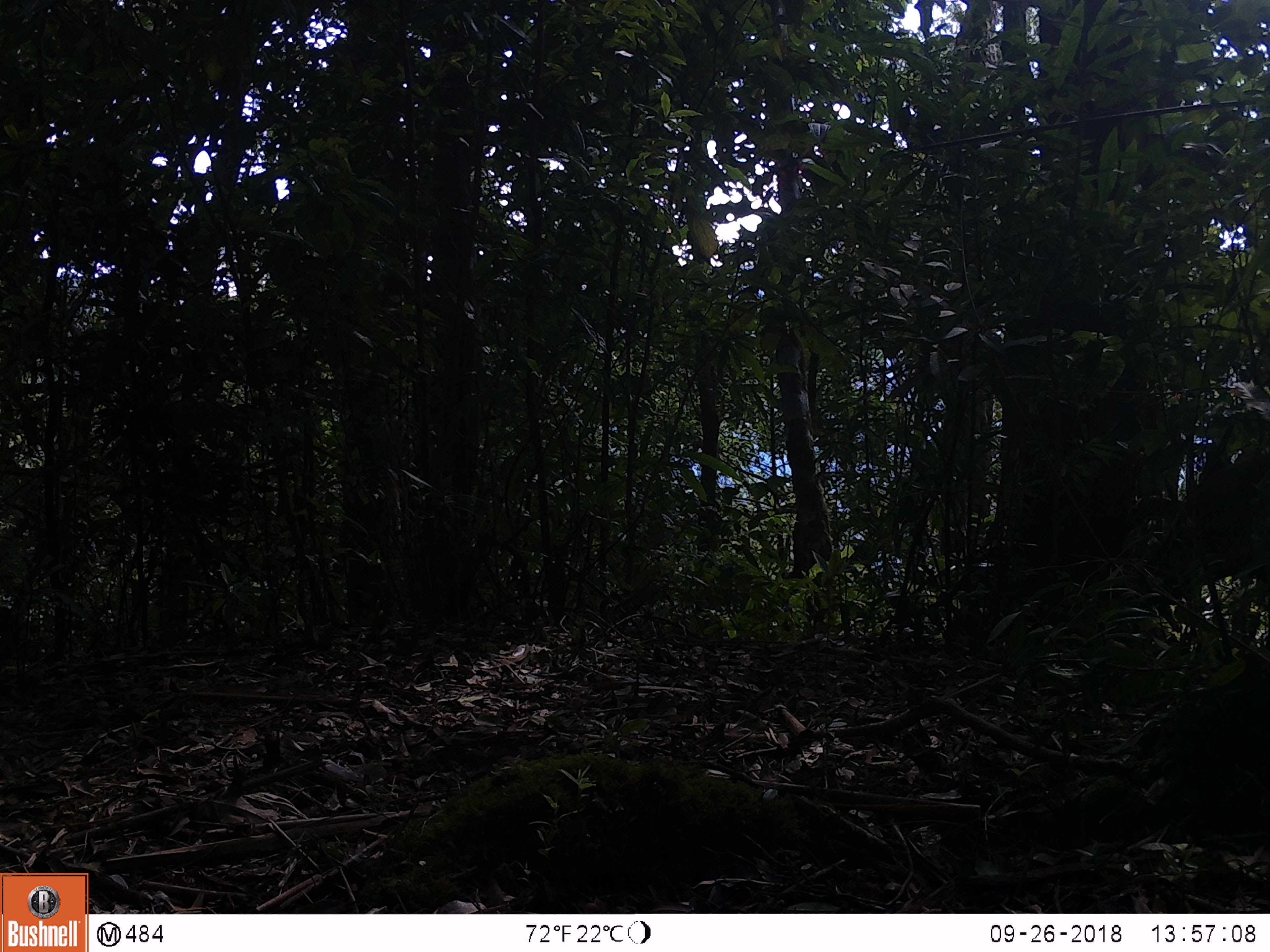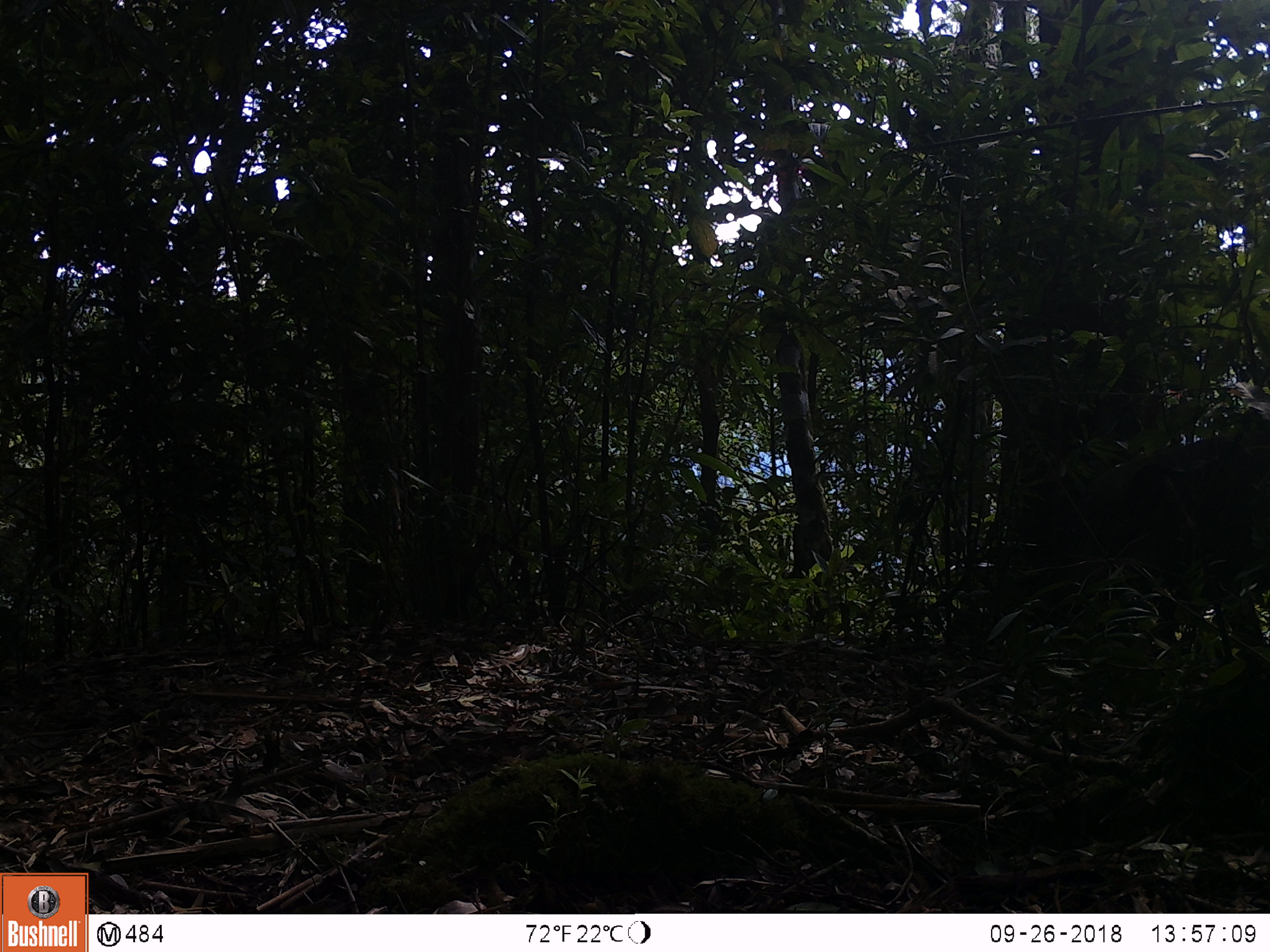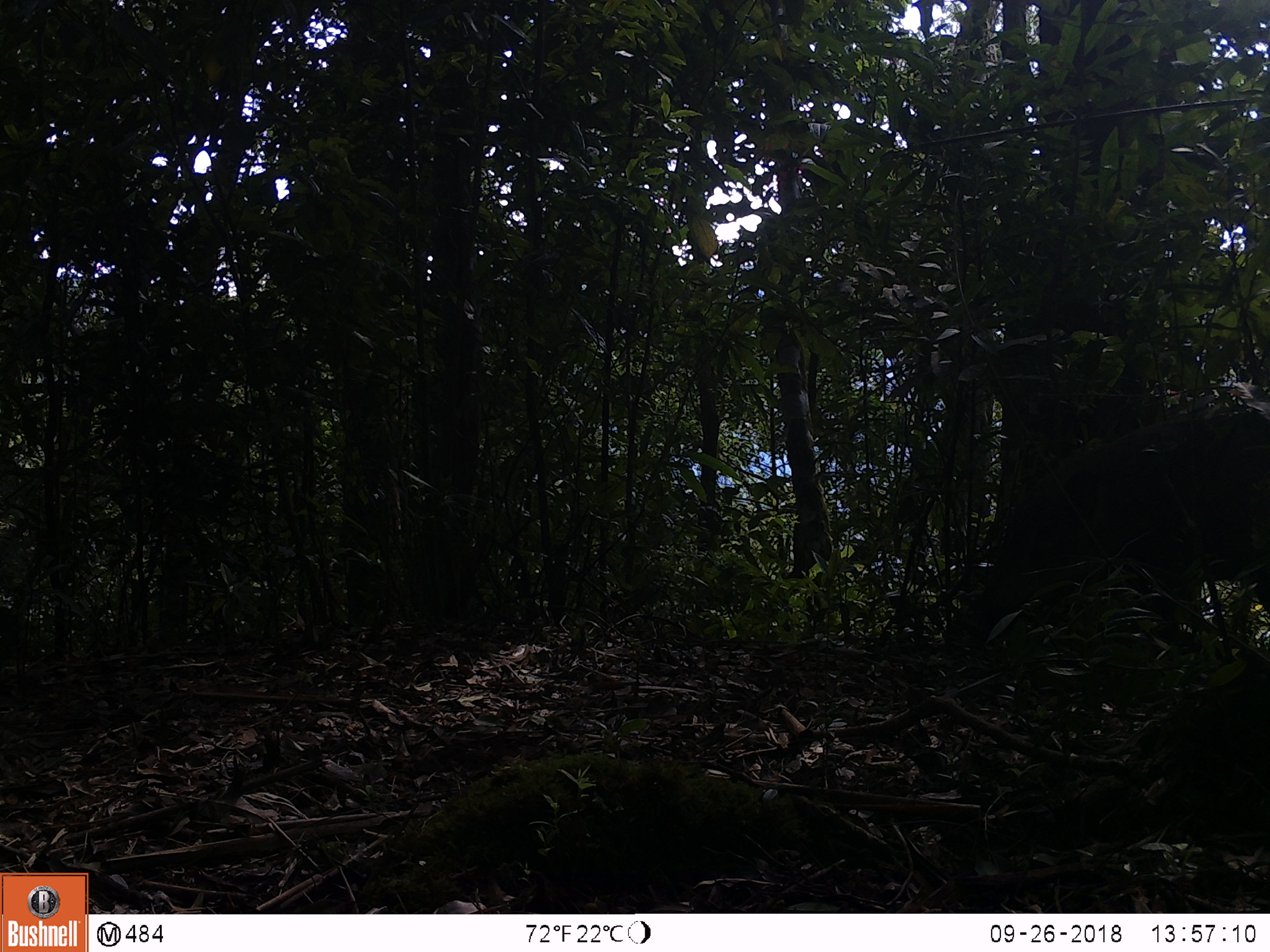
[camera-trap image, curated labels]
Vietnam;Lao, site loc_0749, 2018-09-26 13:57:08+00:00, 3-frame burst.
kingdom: Animalia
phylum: Chordata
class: Mammalia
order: Artiodactyla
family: Suidae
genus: Sus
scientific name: Sus scrofa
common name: eurasian wild pig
Eurasian wild pig (Sus scrofa). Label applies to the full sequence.